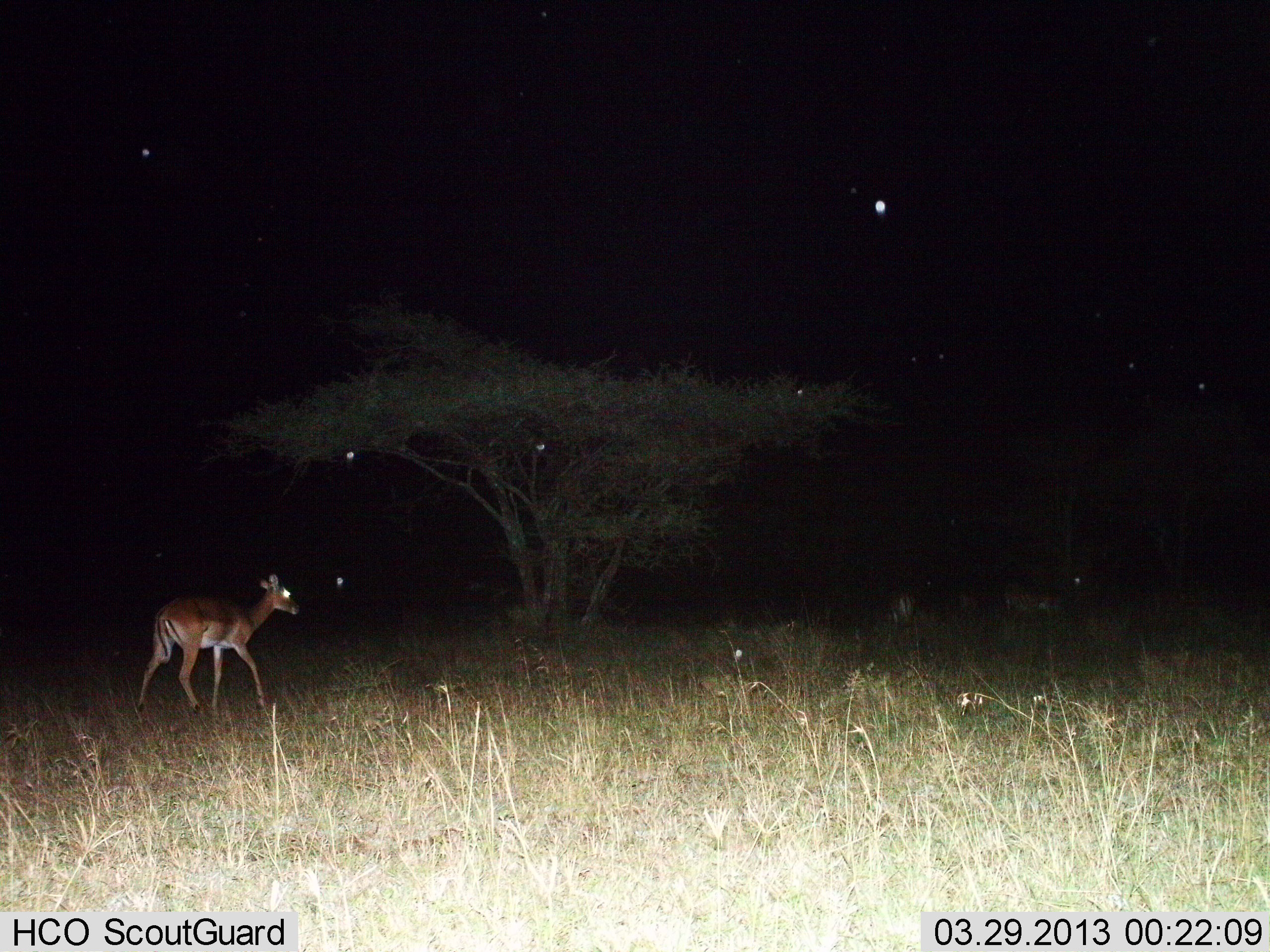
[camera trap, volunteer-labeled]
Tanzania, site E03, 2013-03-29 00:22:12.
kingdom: Animalia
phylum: Chordata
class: Mammalia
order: Artiodactyla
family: Bovidae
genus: Aepyceros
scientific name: Aepyceros melampus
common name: impala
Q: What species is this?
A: Impala (Aepyceros melampus).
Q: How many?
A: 3.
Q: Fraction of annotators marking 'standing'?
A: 41%.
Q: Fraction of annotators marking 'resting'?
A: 0%.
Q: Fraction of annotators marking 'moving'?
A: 76%.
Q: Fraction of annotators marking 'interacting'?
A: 0%.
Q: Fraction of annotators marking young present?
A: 6%.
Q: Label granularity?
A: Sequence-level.